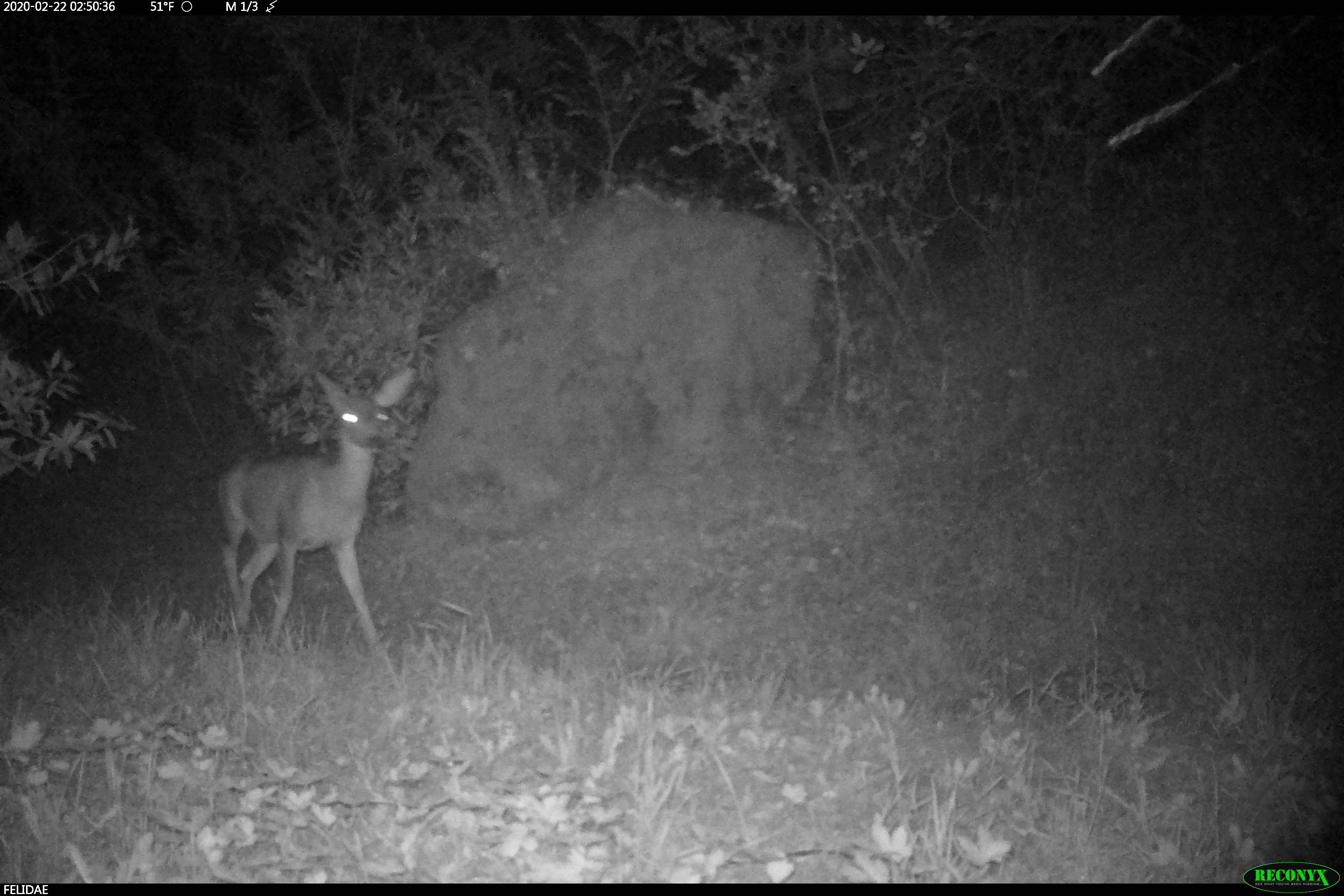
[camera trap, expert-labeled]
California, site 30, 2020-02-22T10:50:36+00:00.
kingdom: Animalia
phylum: Chordata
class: Mammalia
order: Artiodactyla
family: Cervidae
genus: Odocoileus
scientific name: Odocoileus hemionus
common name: mule deer